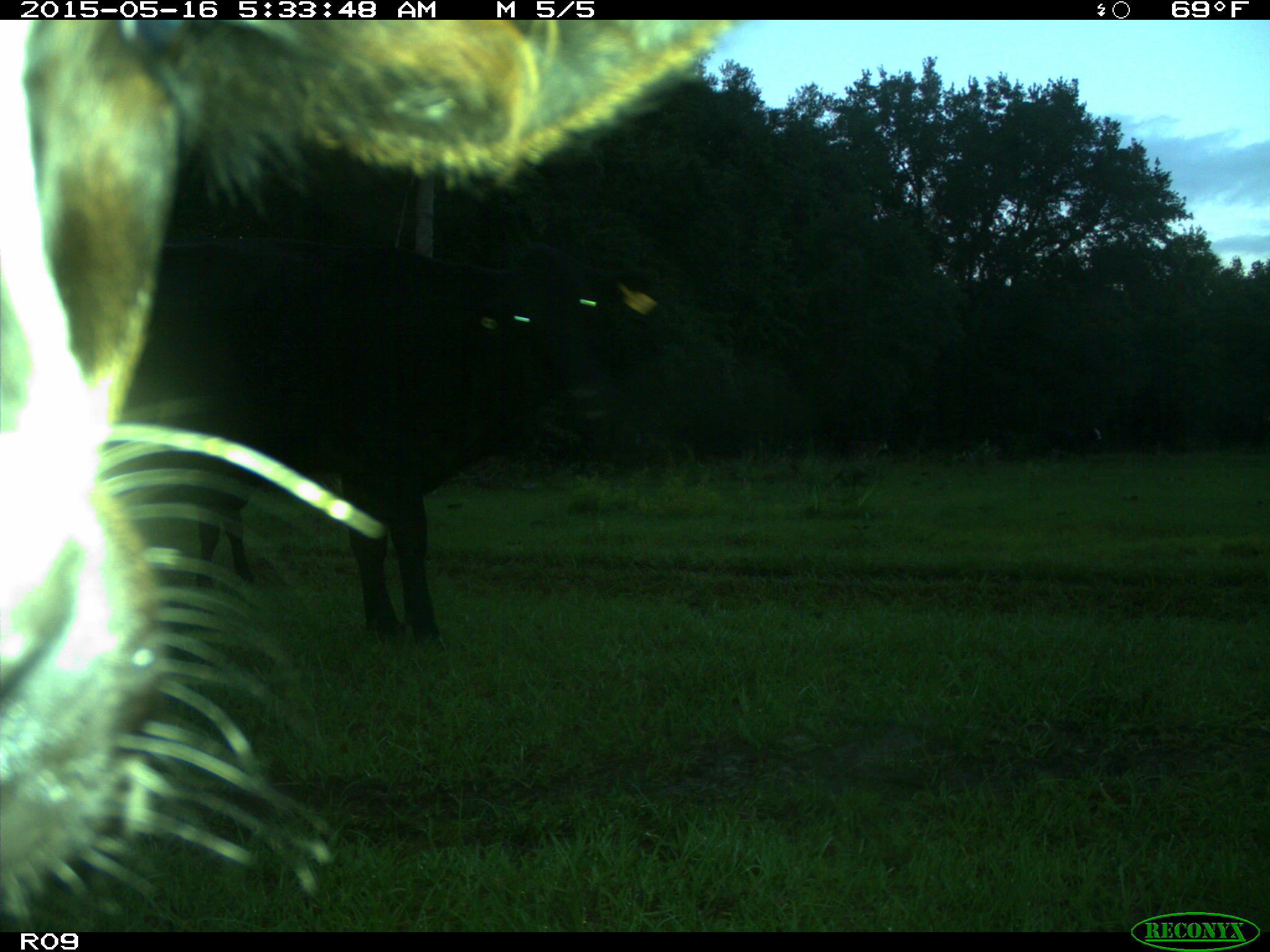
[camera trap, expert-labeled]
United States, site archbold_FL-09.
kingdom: Animalia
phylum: Chordata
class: Mammalia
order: Artiodactyla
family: Bovidae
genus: Bos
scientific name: Bos taurus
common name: domestic cow